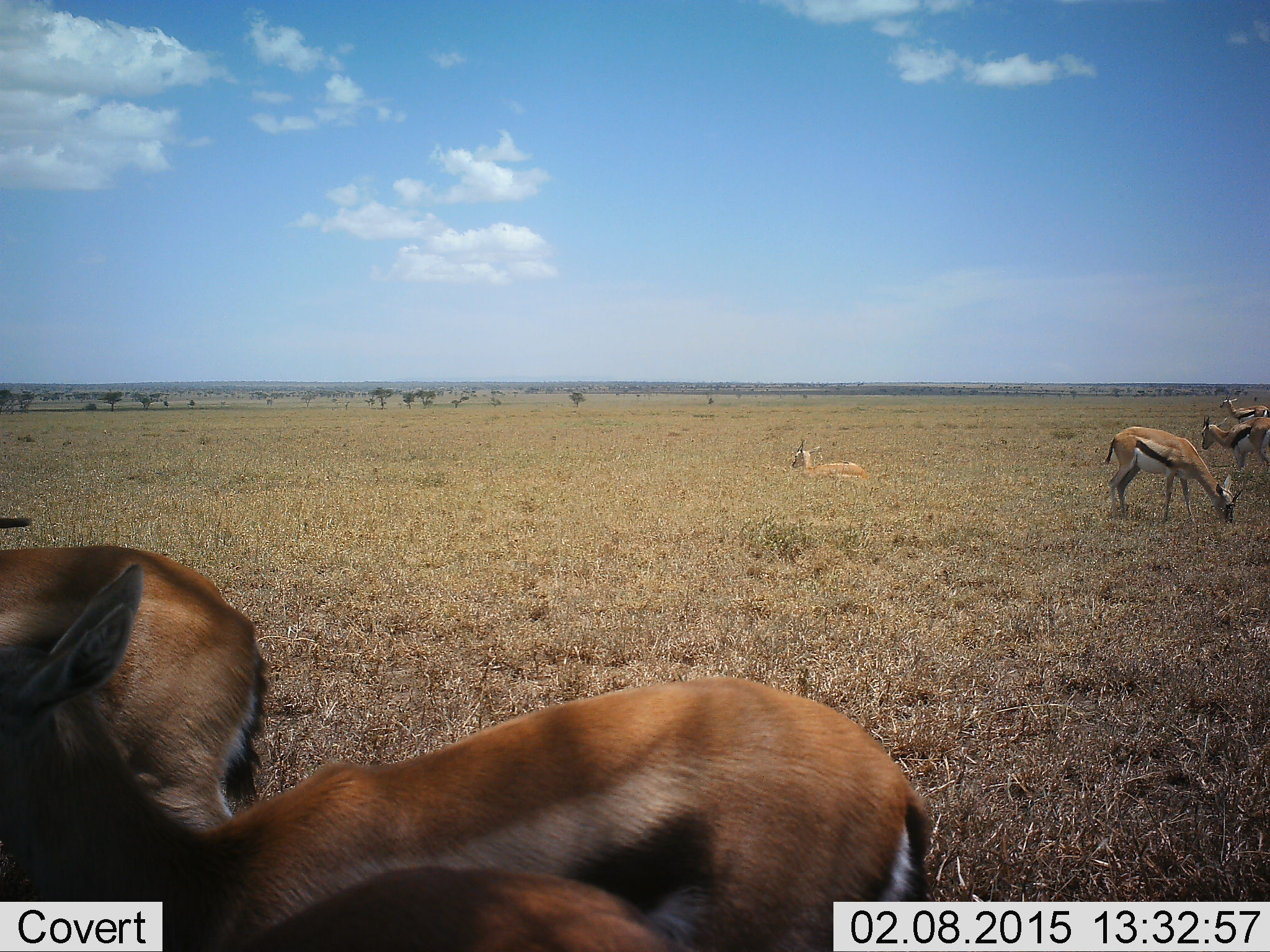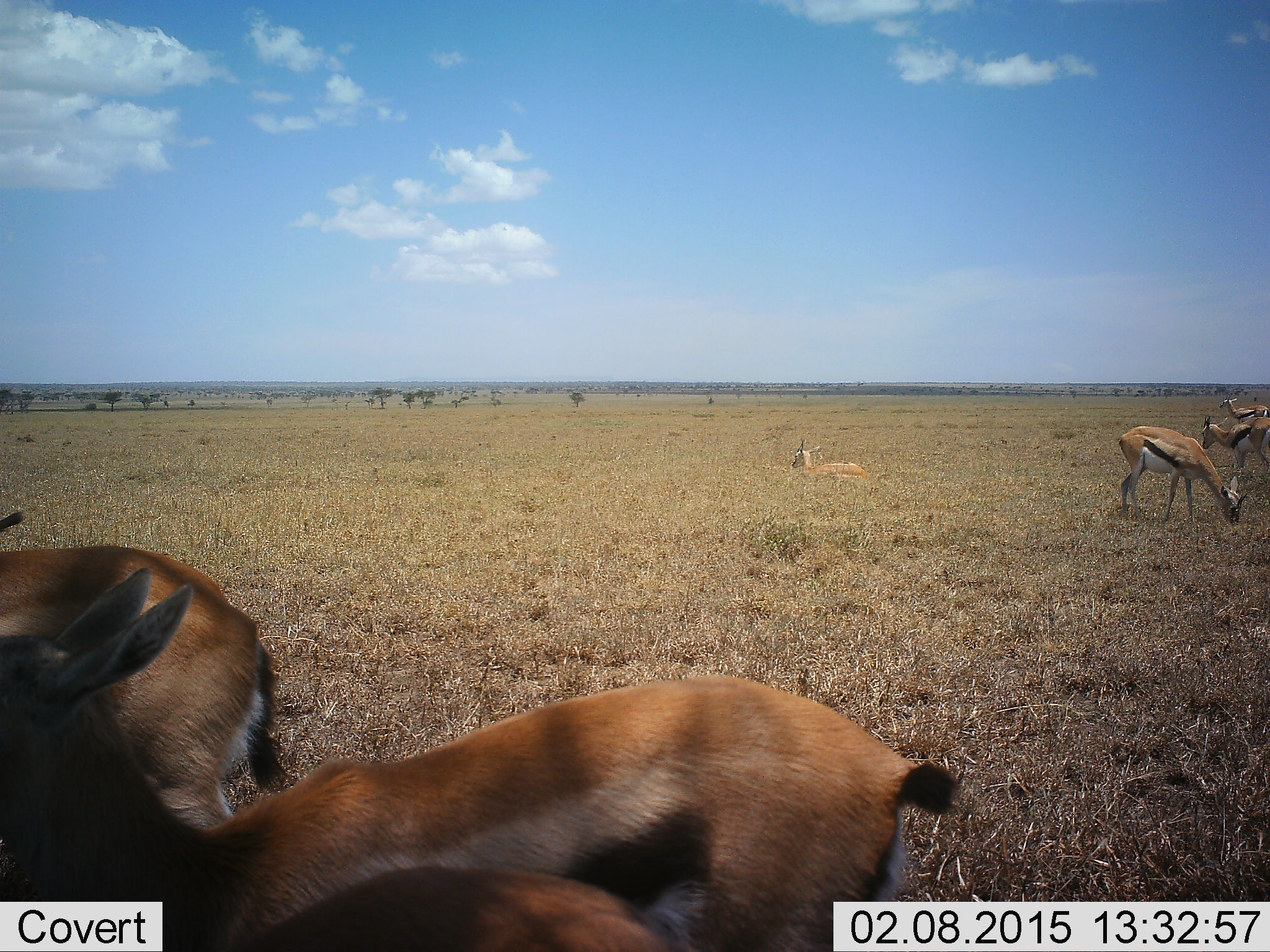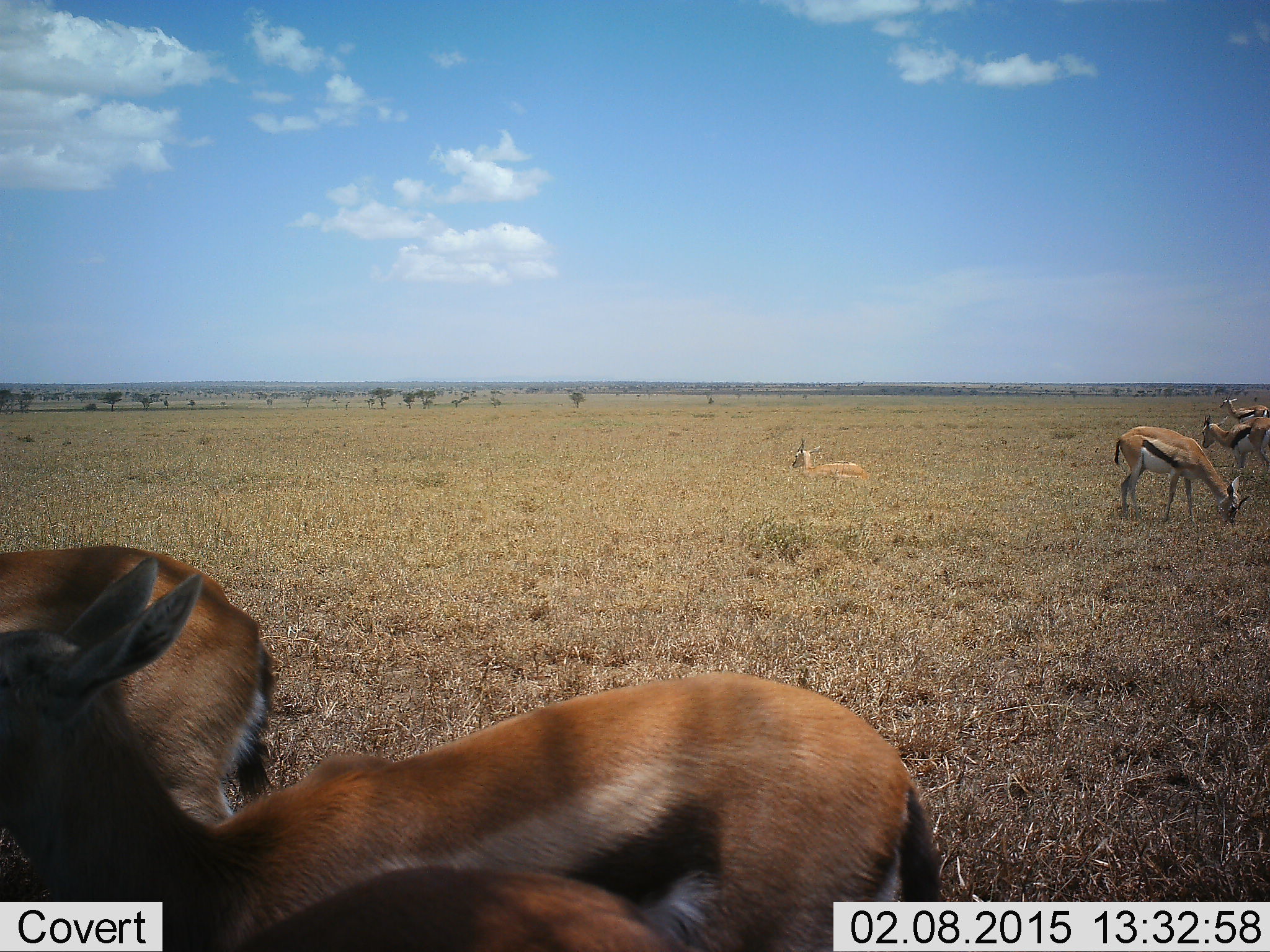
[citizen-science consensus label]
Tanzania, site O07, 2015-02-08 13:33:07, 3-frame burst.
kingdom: Animalia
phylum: Chordata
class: Mammalia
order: Artiodactyla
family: Bovidae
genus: Eudorcas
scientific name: Eudorcas thomsonii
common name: thomson's gazelle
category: gazellethomsons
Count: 6.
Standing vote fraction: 80%.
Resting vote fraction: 70%.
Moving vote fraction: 0%.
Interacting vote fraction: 10%.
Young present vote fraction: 0%.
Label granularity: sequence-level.